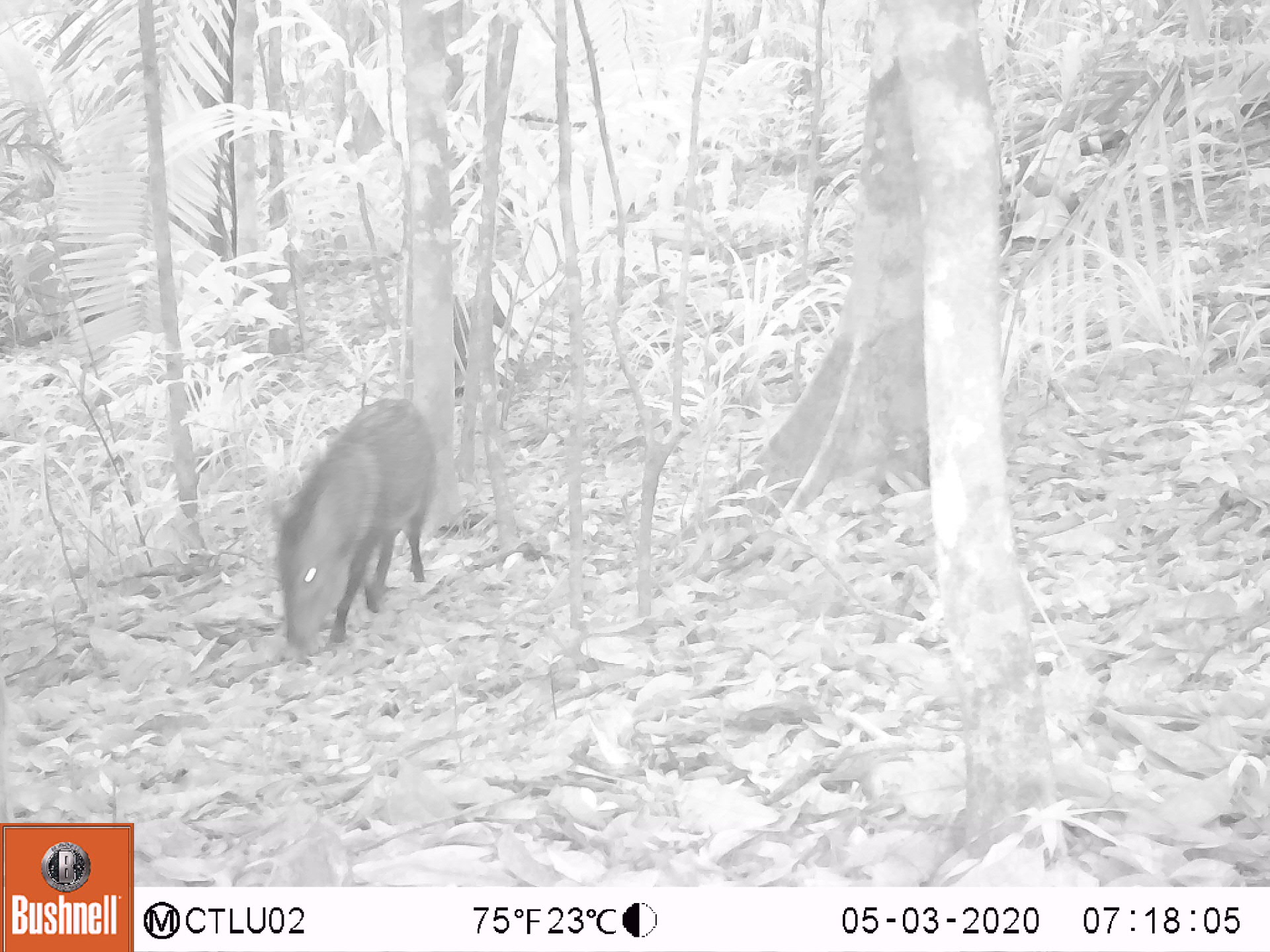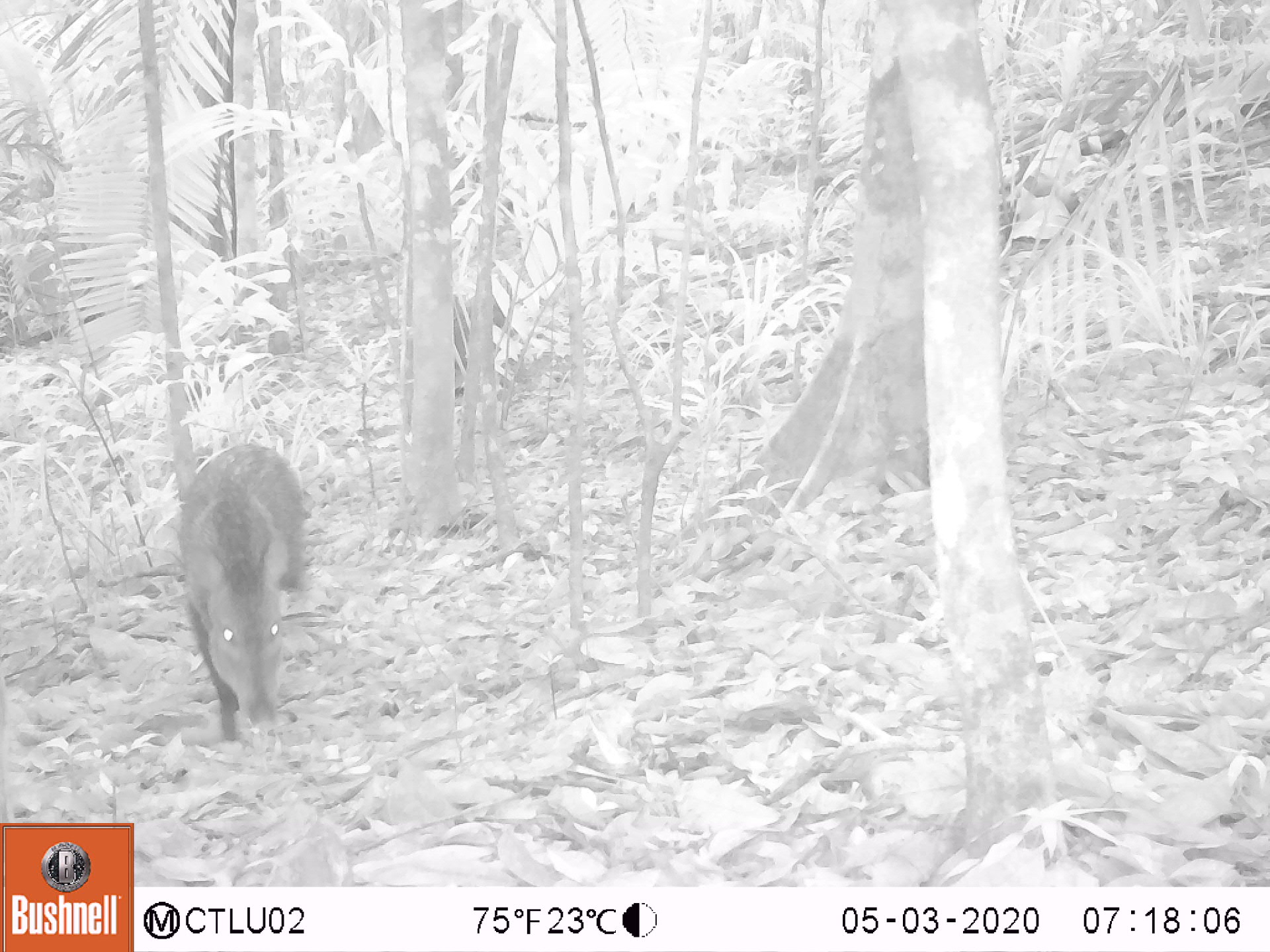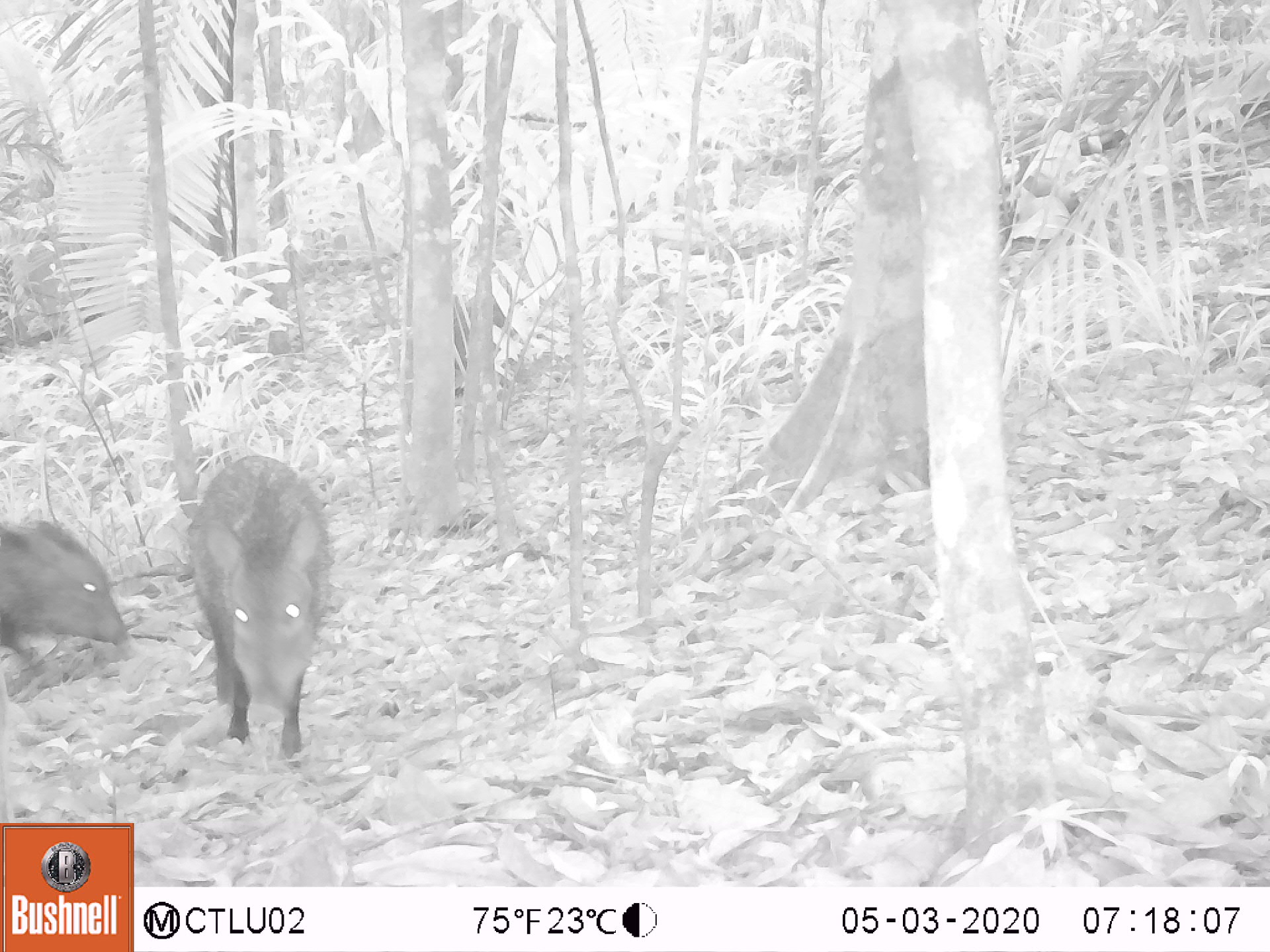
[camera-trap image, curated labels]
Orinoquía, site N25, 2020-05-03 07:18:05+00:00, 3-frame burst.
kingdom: Animalia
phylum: Chordata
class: Mammalia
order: Artiodactyla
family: Tayassuidae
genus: Pecari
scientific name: Pecari tajacu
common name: collared peccary